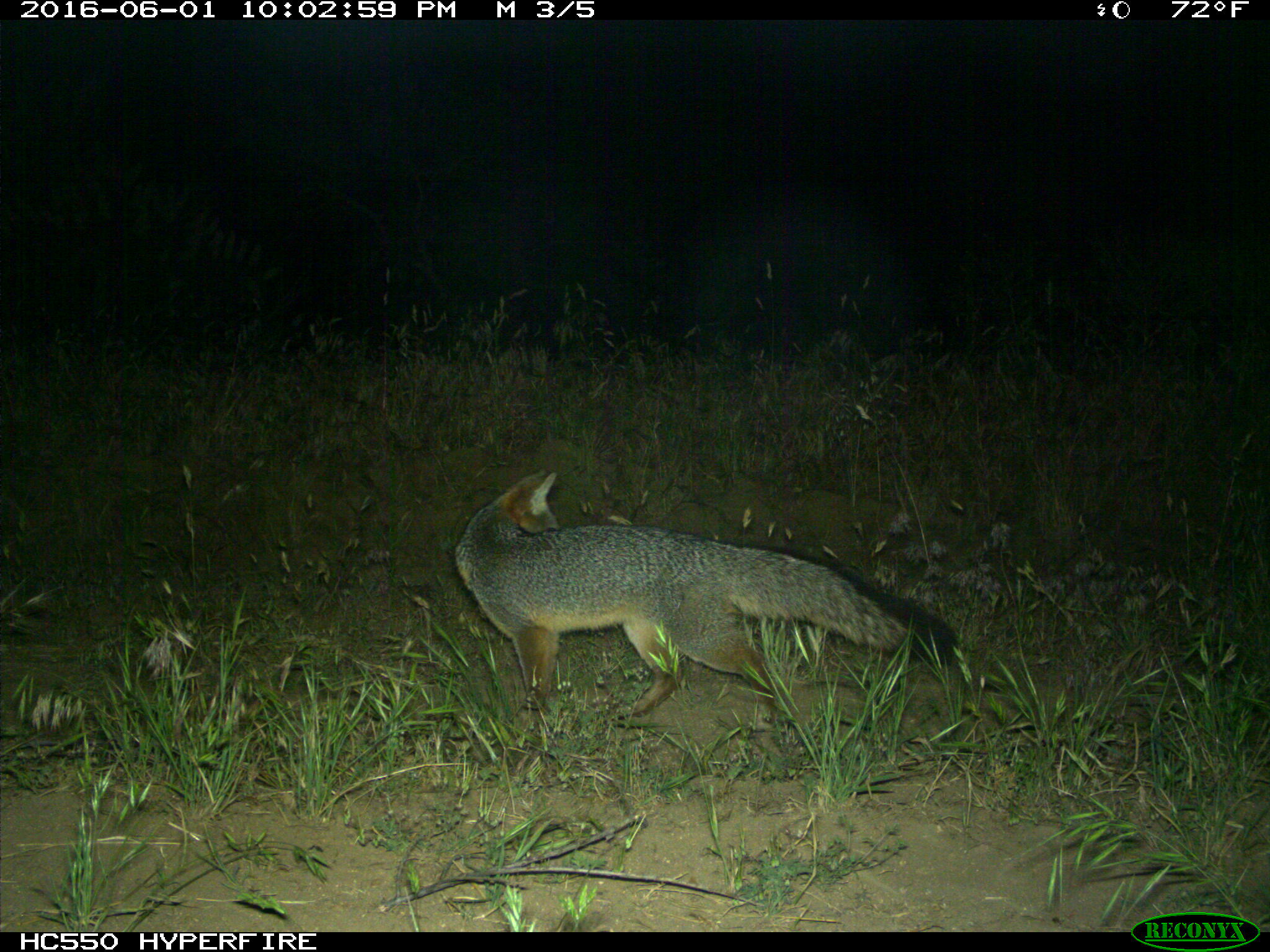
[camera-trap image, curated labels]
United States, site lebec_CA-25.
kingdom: Animalia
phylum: Chordata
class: Mammalia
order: Carnivora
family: Canidae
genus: Urocyon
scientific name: Urocyon cinereoargenteus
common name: gray fox